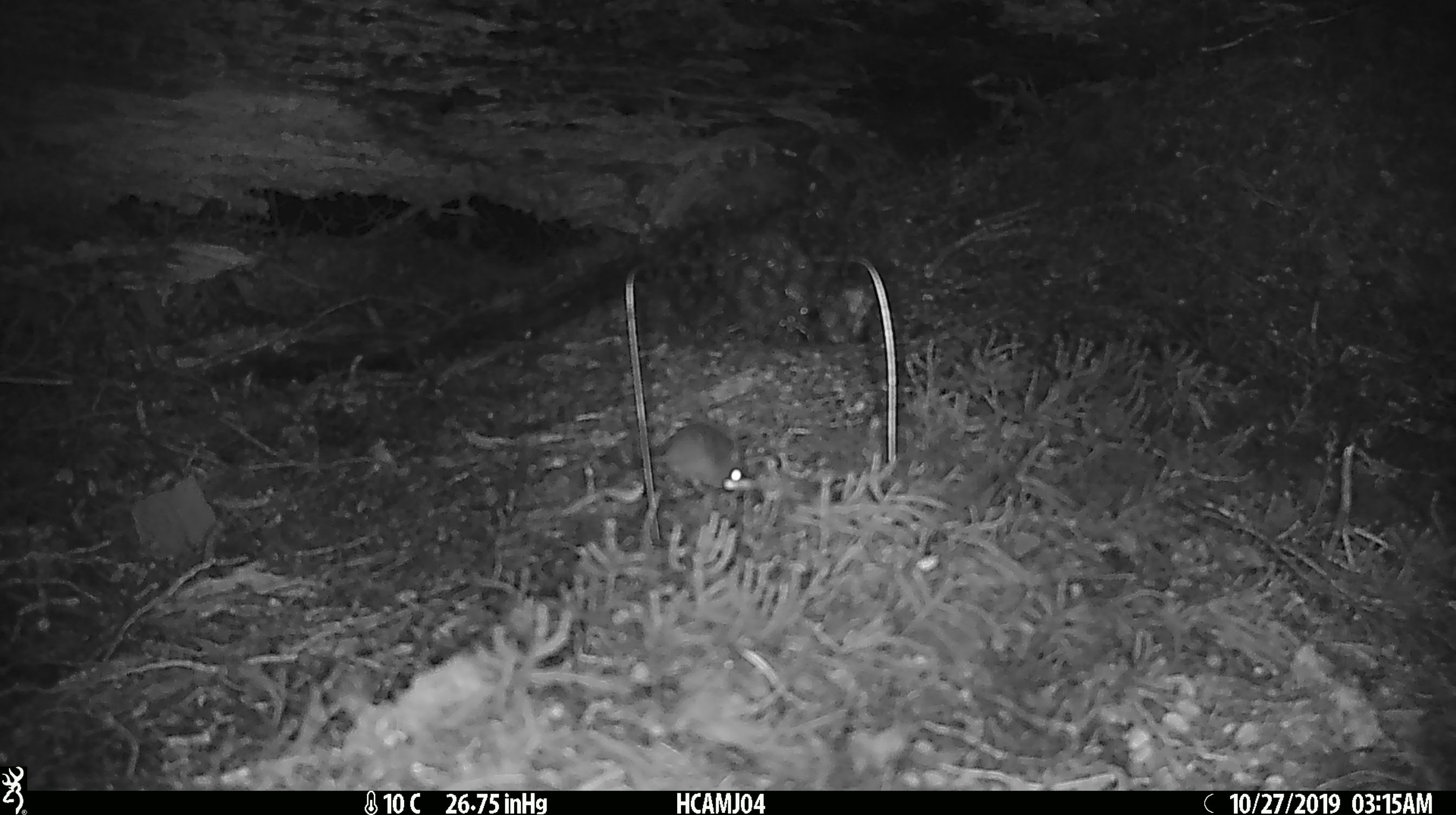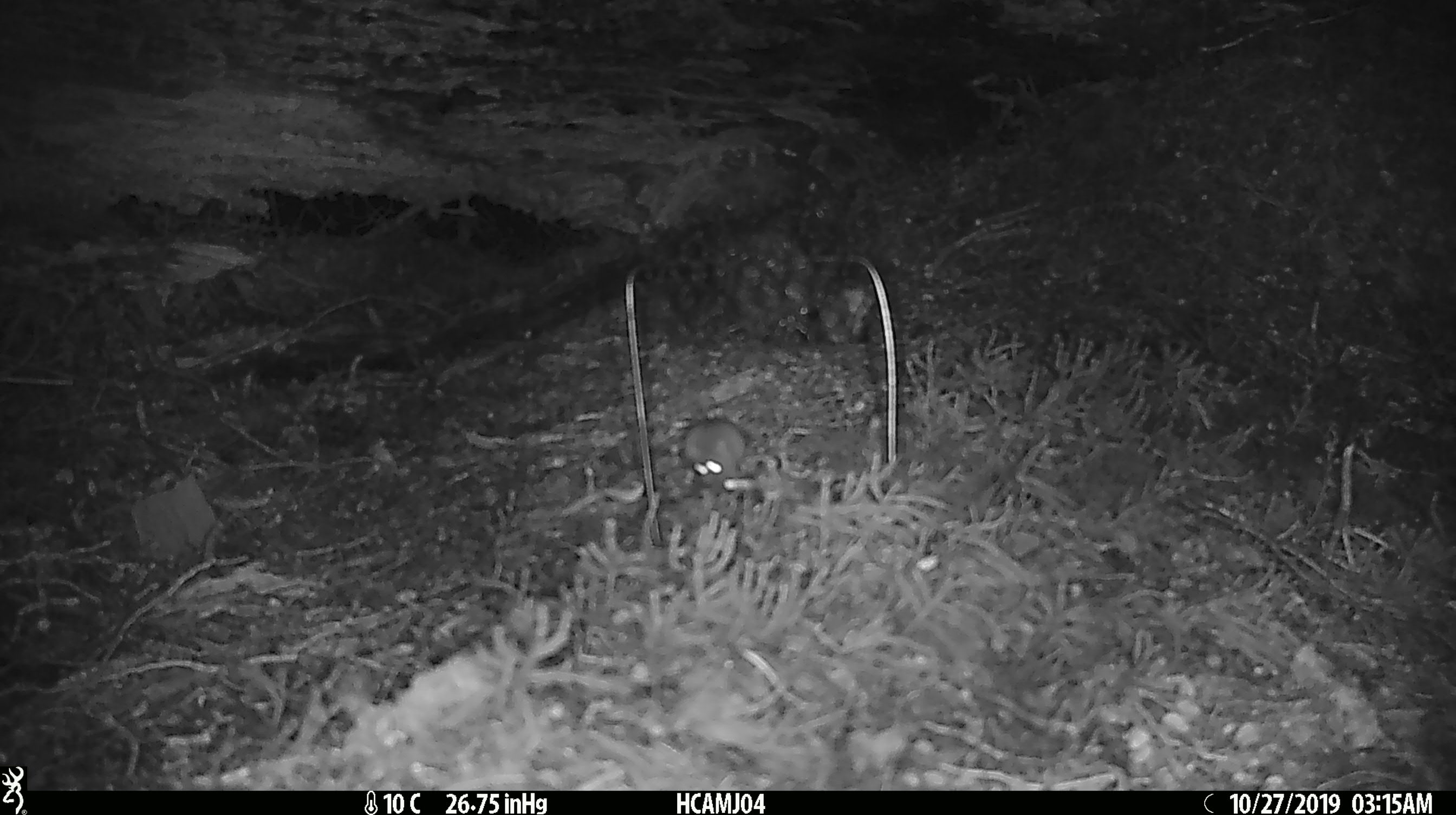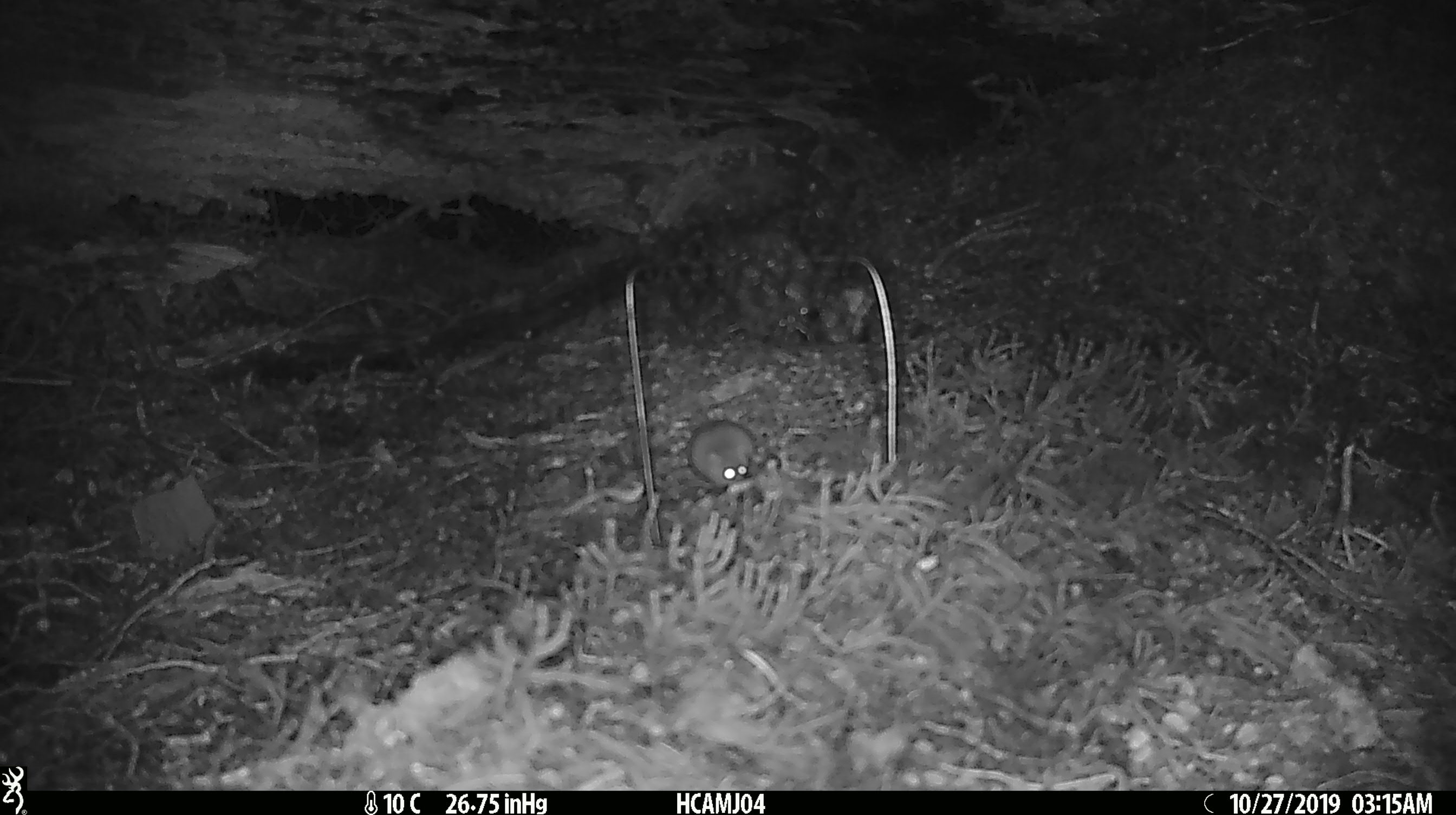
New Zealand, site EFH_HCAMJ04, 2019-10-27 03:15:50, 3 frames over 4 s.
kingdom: Animalia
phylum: Chordata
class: Mammalia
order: Rodentia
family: Muridae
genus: Mus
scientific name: Mus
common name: mouse